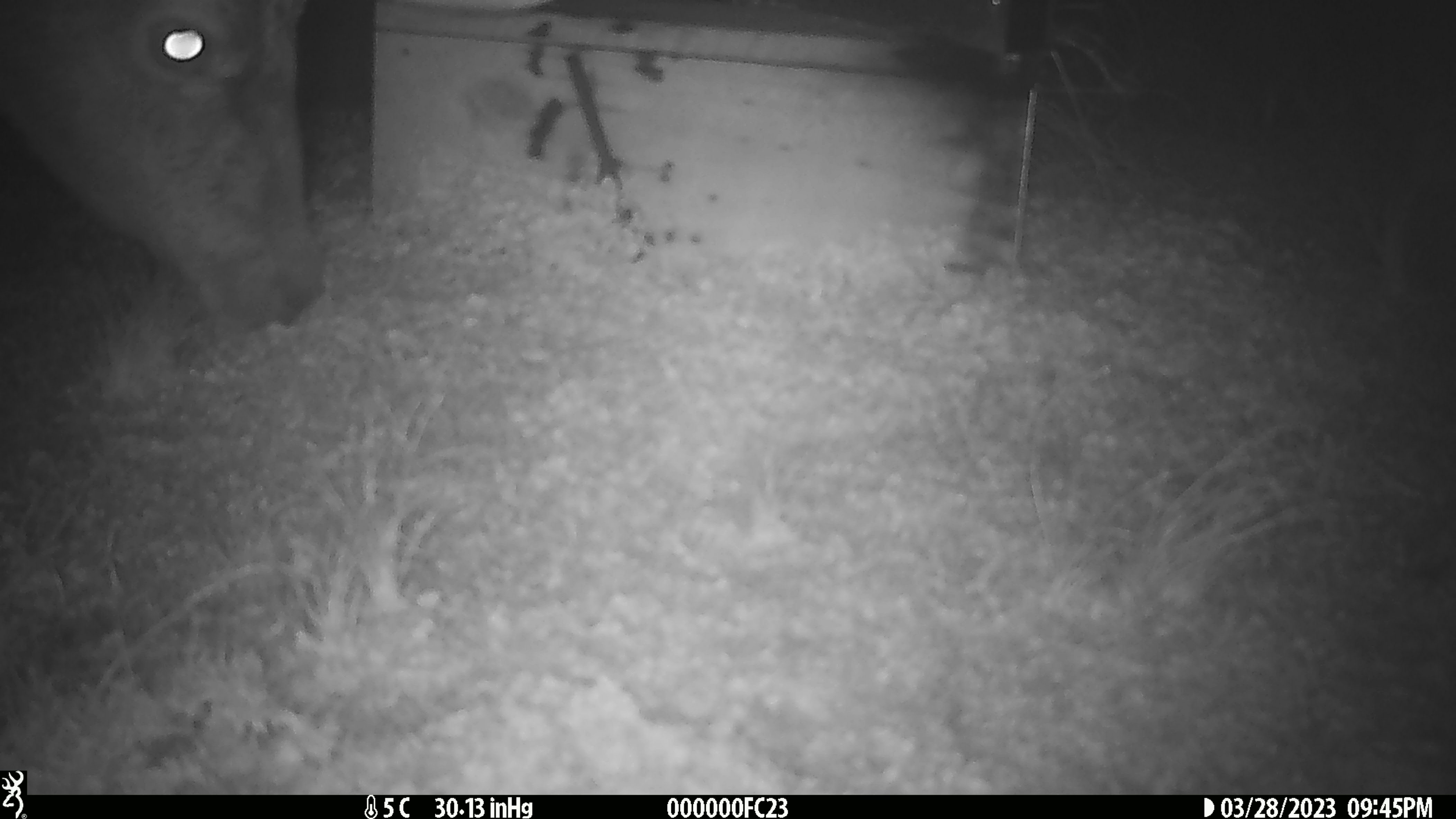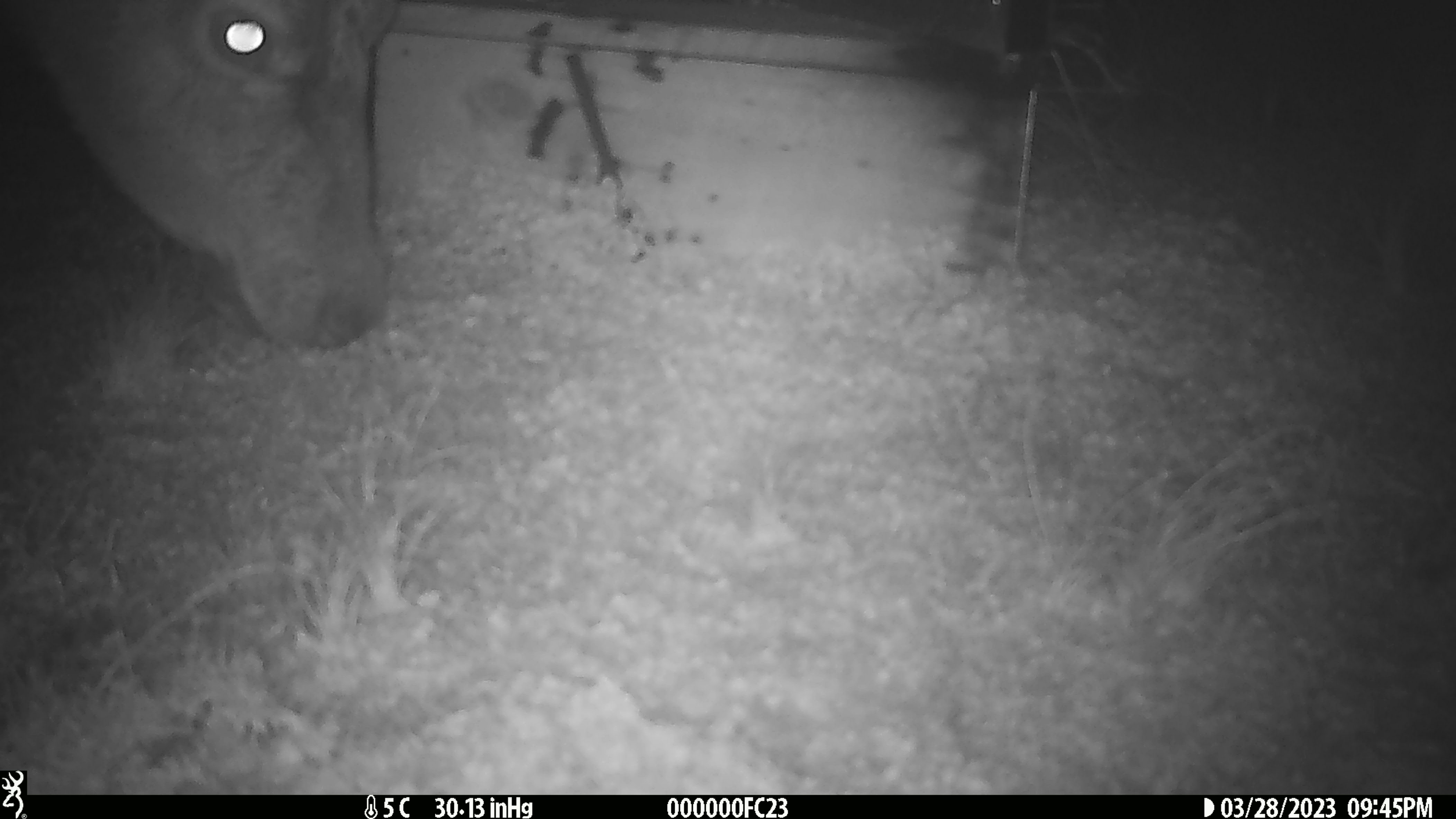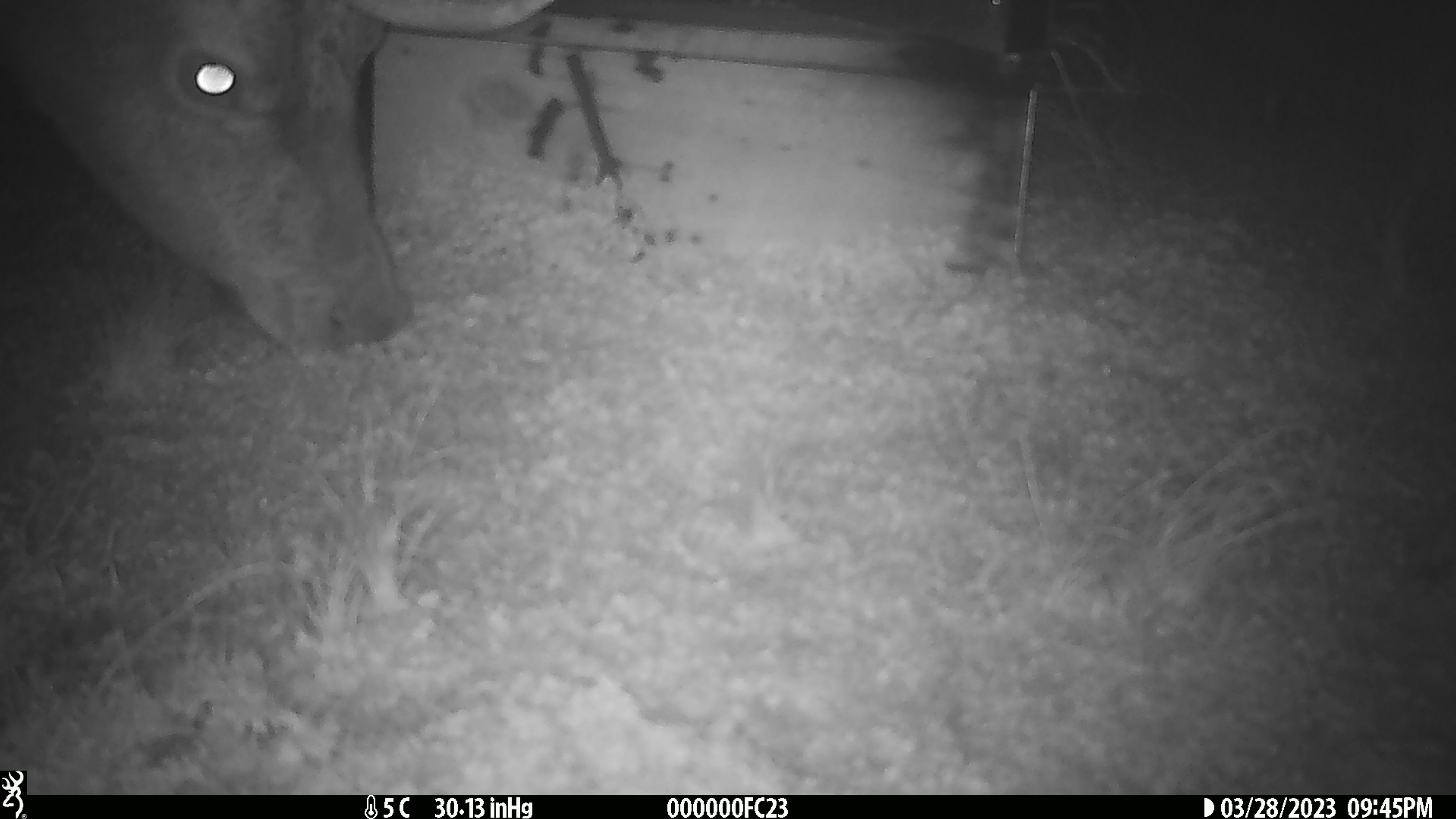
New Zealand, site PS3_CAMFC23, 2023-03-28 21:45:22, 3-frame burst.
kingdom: Animalia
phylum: Chordata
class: Mammalia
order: Artiodactyla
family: Cervidae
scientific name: Cervidae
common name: deer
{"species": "deer (Cervidae)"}